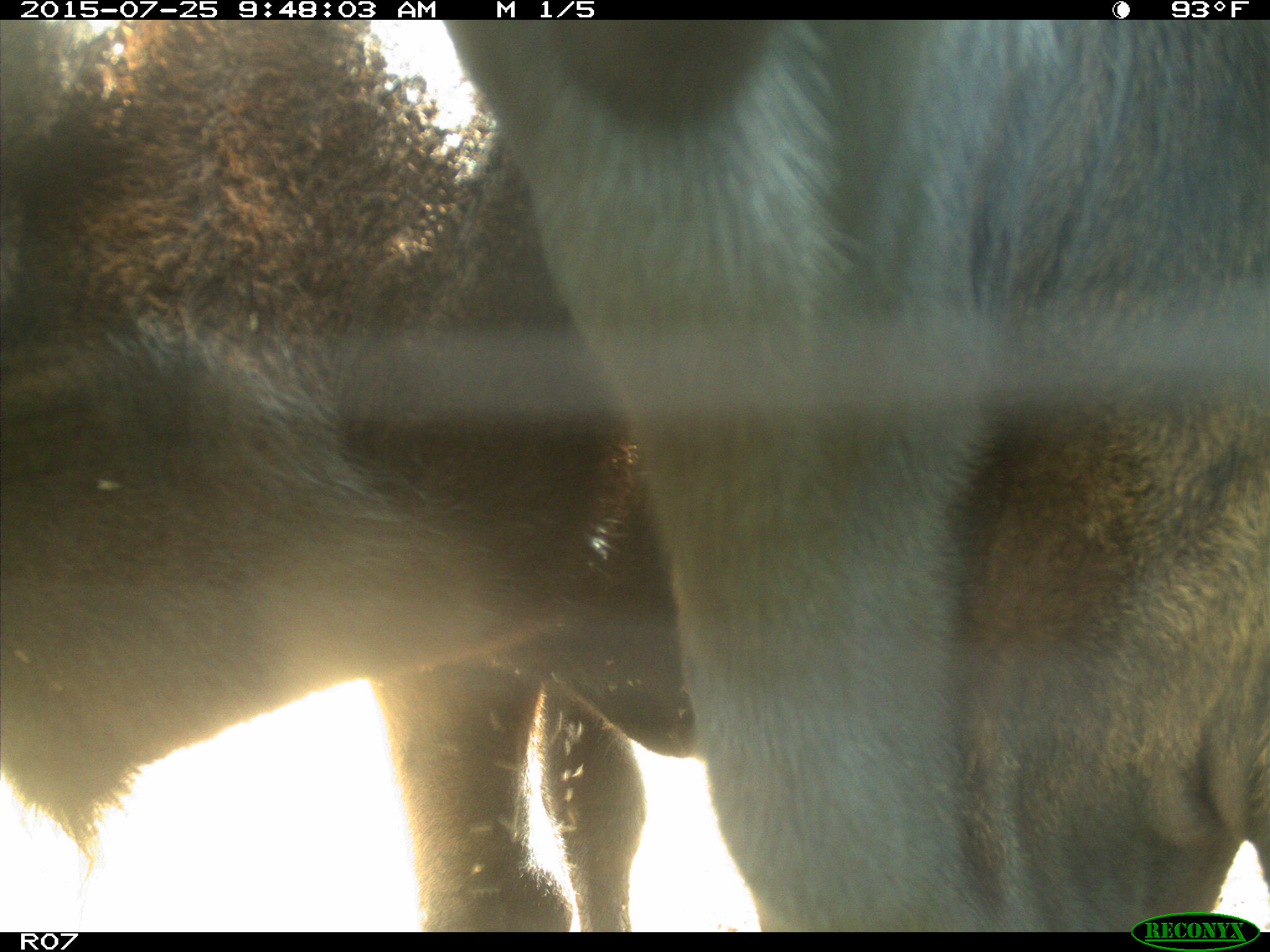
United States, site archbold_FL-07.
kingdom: Animalia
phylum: Chordata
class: Mammalia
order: Artiodactyla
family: Bovidae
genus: Bos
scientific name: Bos taurus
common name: domestic cow